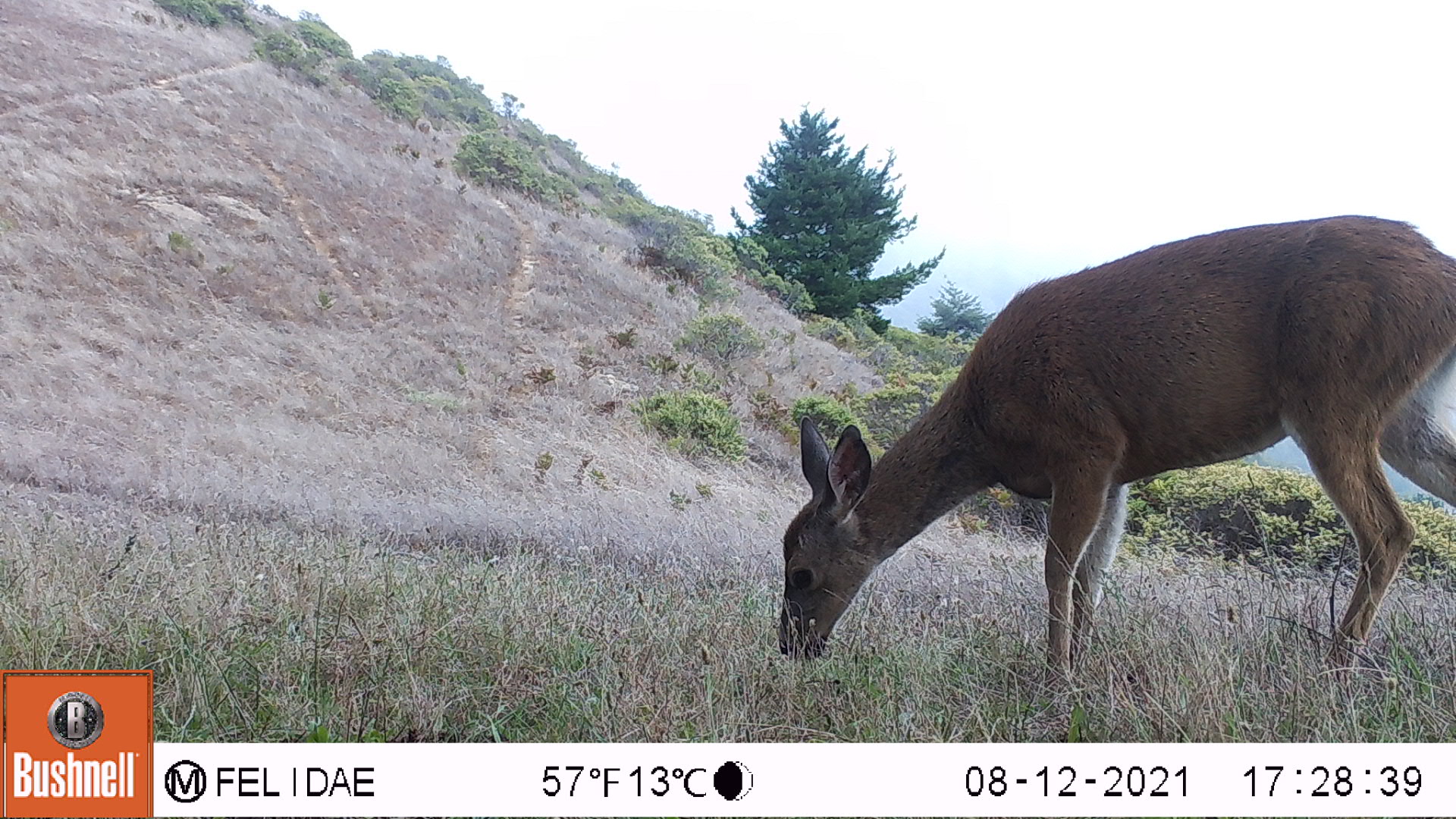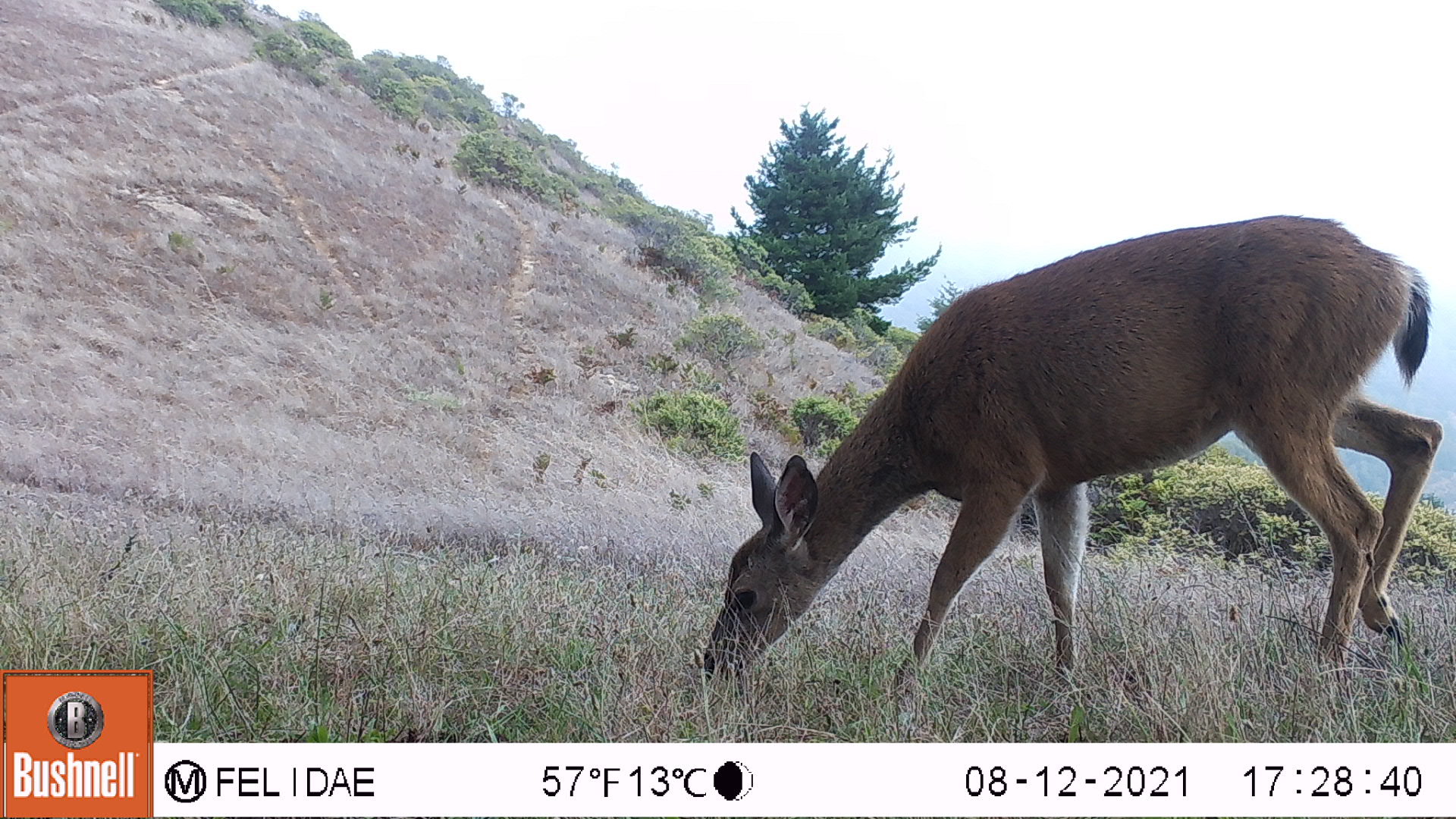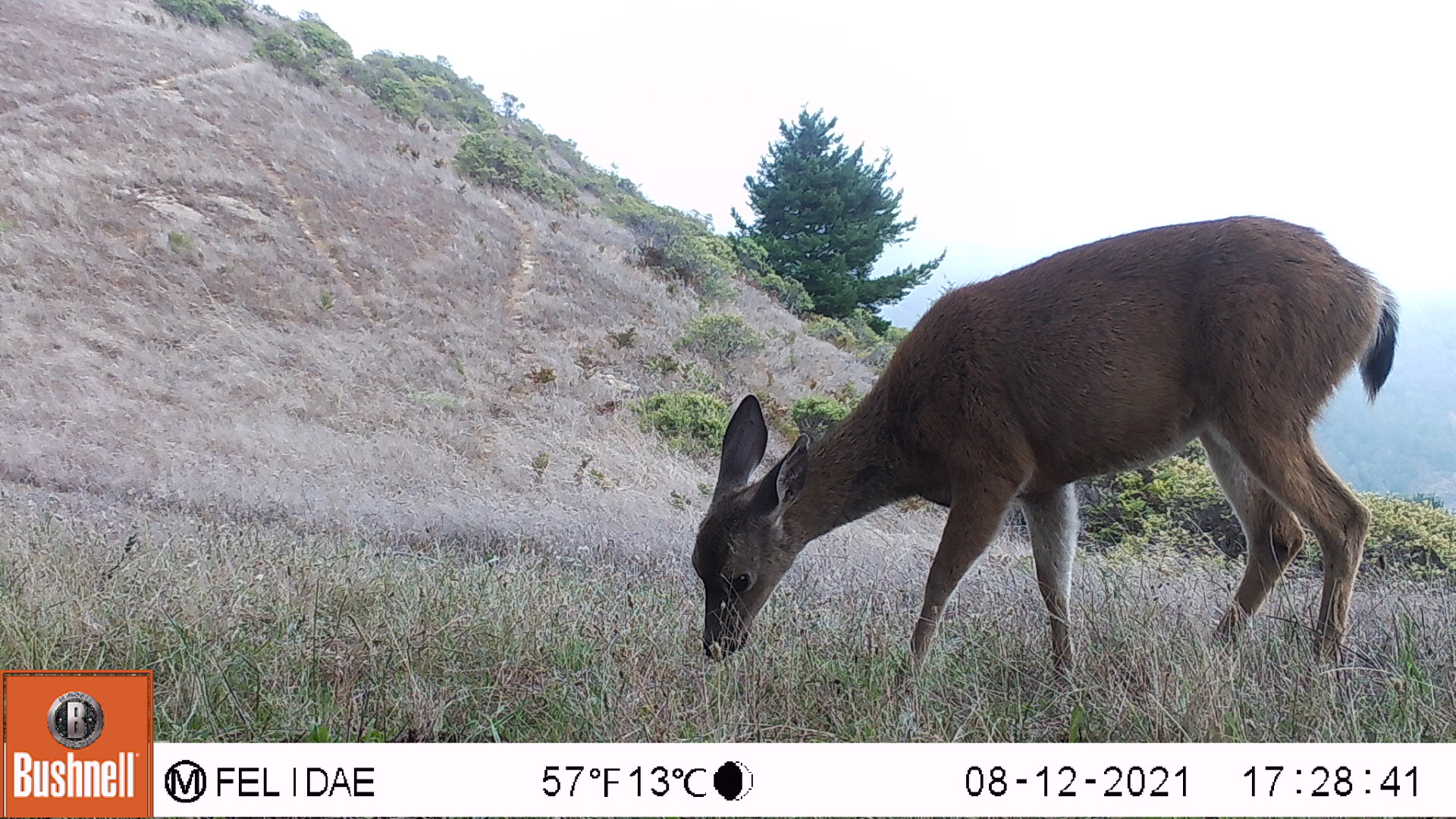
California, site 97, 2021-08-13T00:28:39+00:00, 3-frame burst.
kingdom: Animalia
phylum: Chordata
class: Mammalia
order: Artiodactyla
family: Cervidae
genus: Odocoileus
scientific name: Odocoileus hemionus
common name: mule deer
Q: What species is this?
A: Mule deer (Odocoileus hemionus).